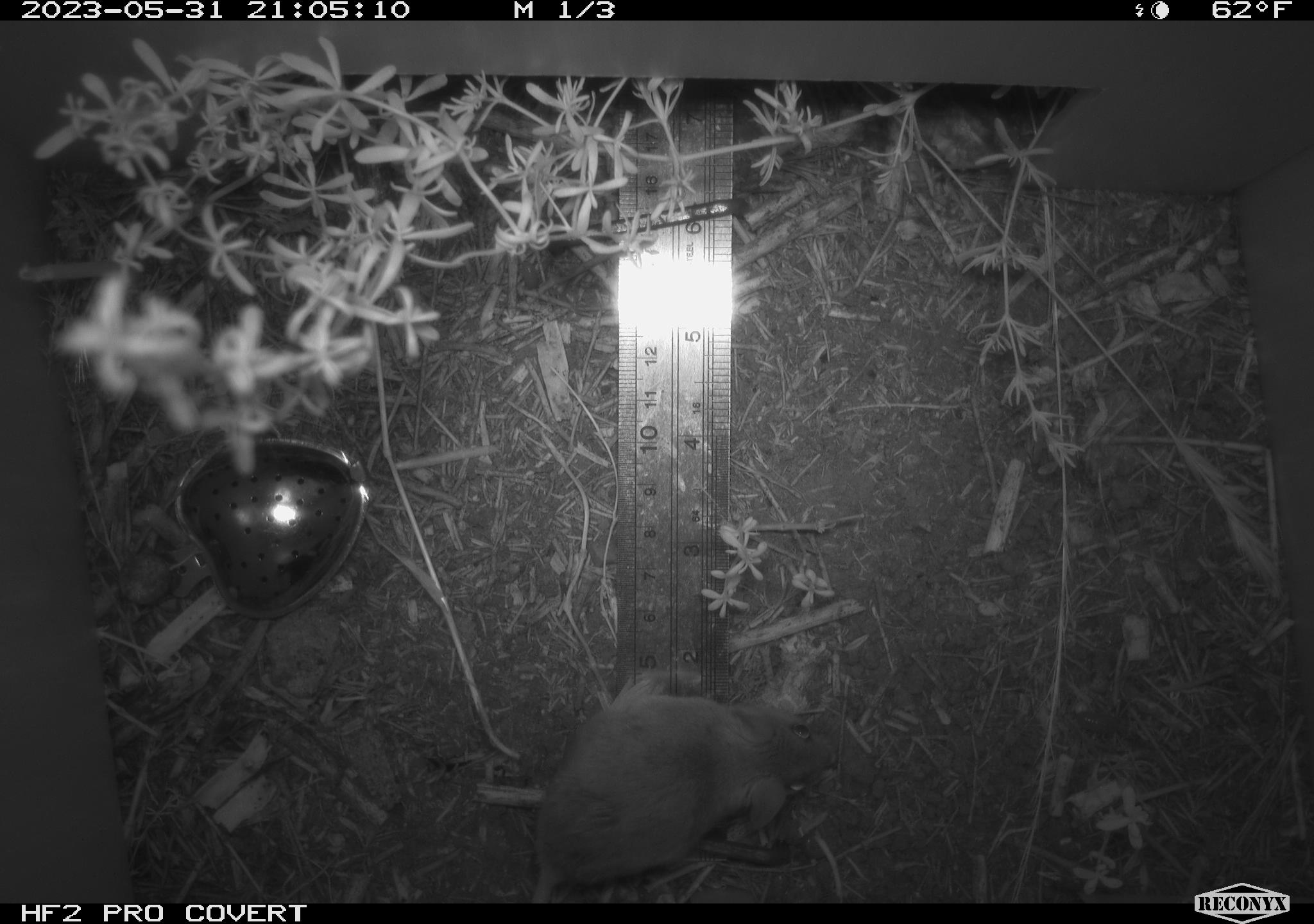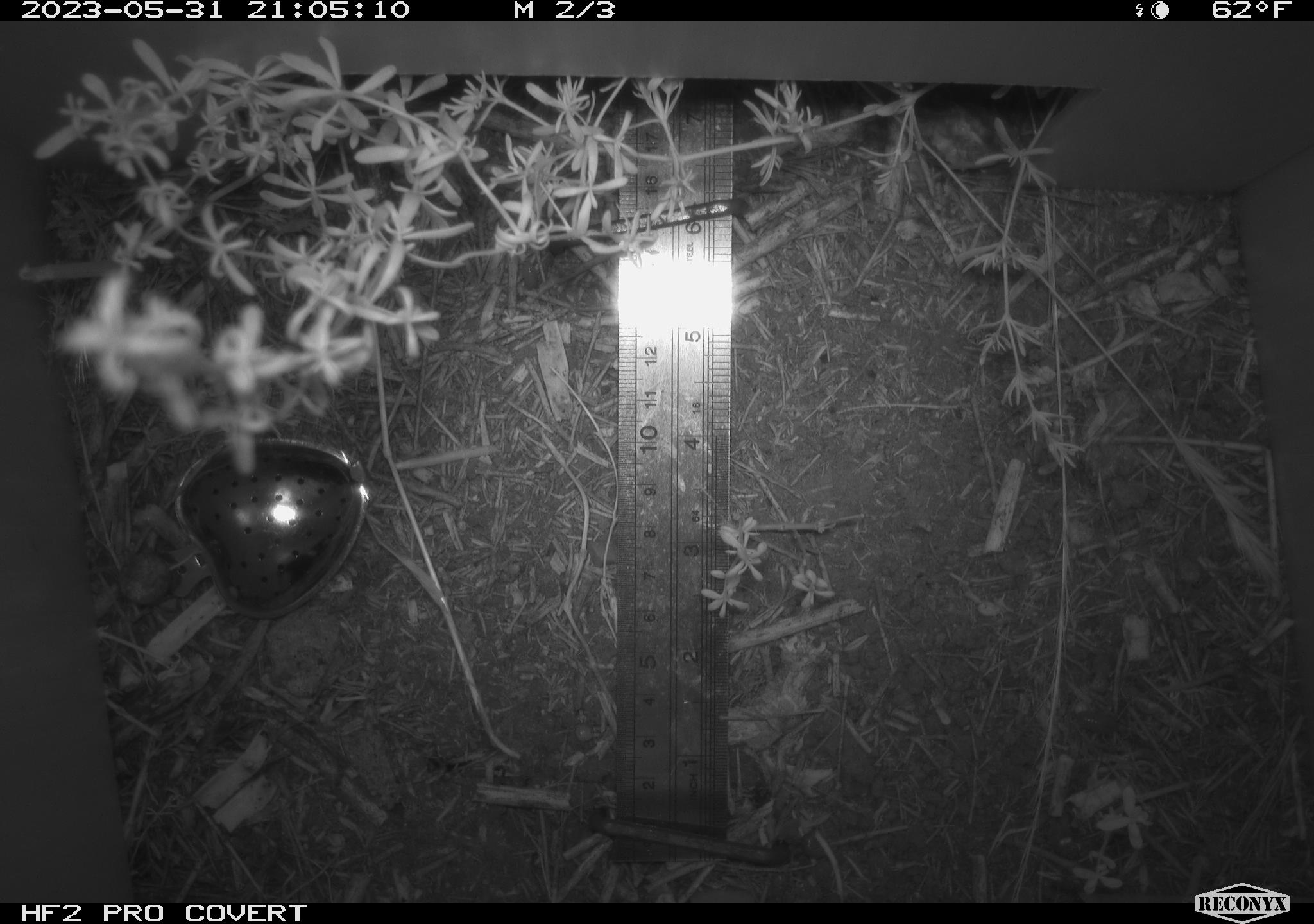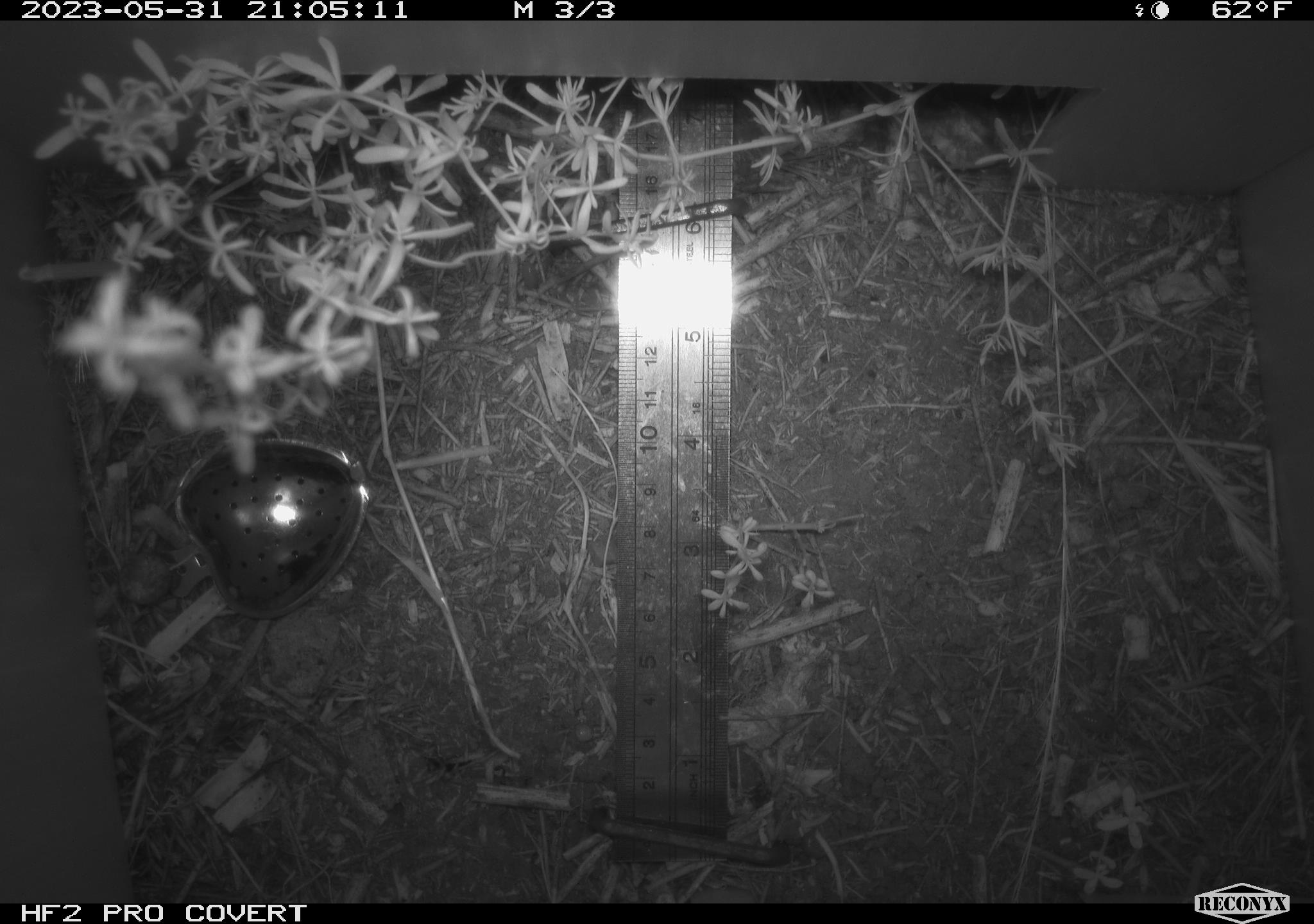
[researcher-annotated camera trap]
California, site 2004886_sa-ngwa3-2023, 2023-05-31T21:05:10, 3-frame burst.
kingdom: Animalia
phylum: Chordata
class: Mammalia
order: Rodentia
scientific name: Rodentia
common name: mouse species